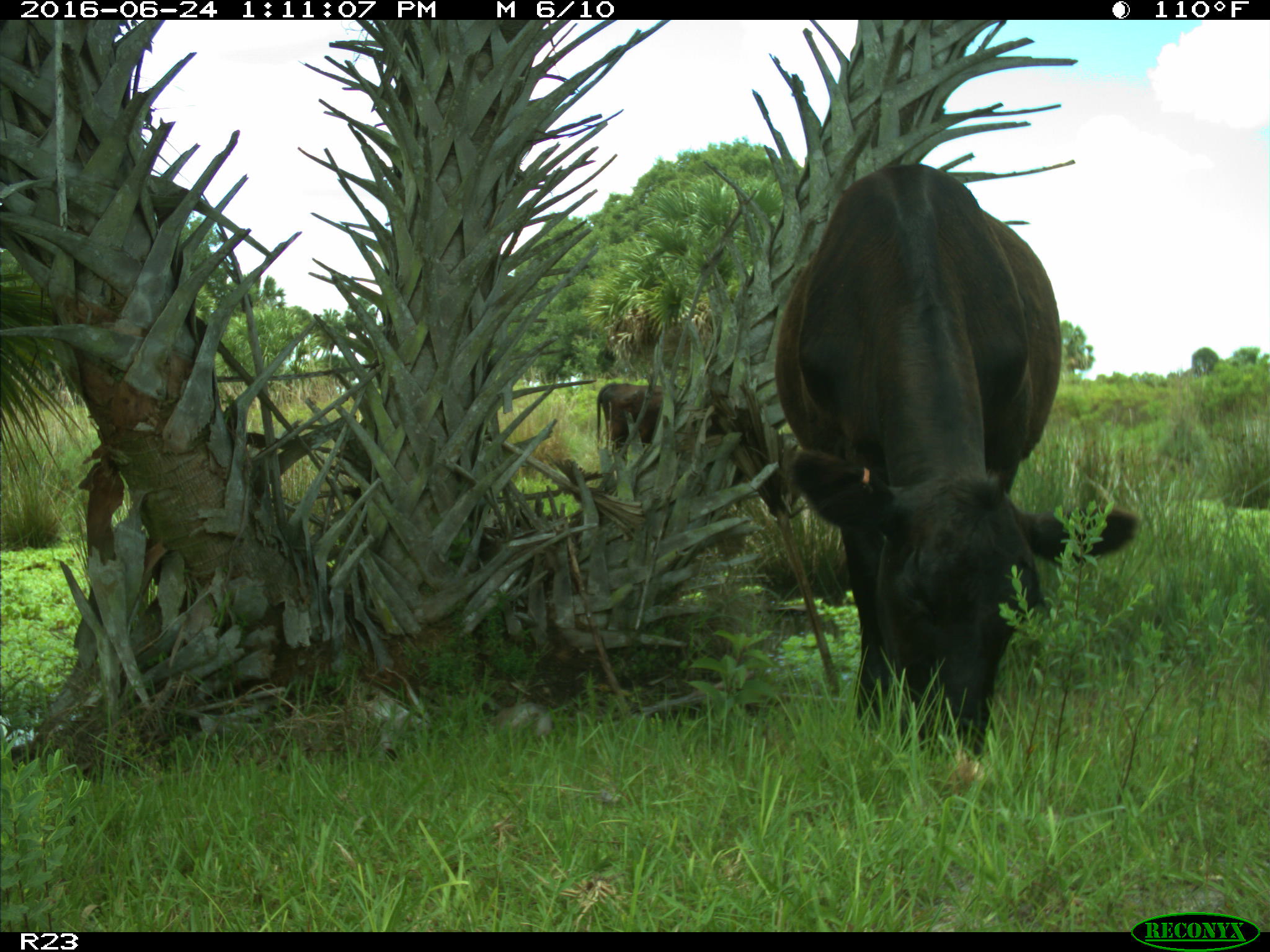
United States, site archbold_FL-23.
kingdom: Animalia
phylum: Chordata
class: Mammalia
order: Artiodactyla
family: Bovidae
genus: Bos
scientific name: Bos taurus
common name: domestic cow